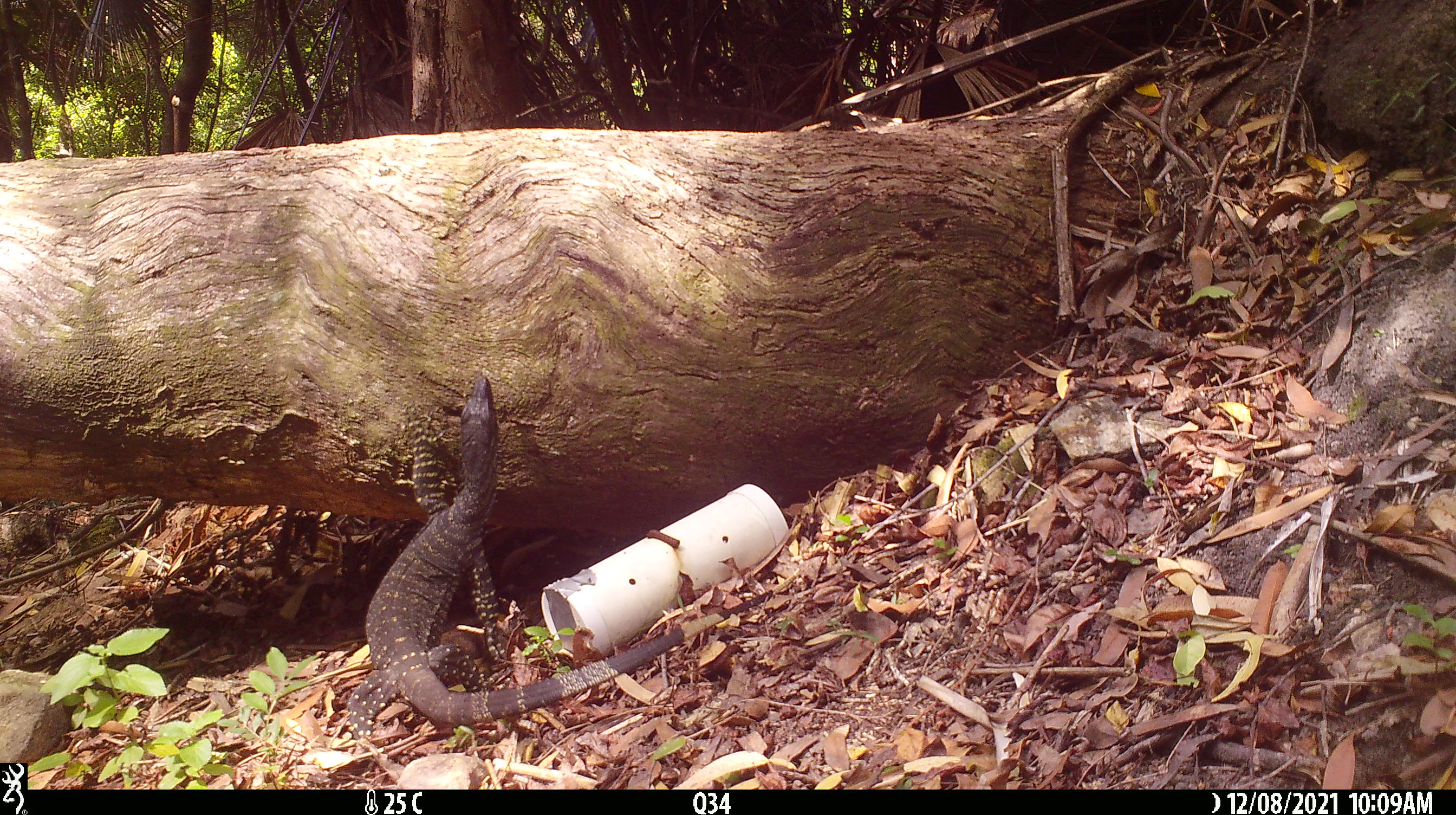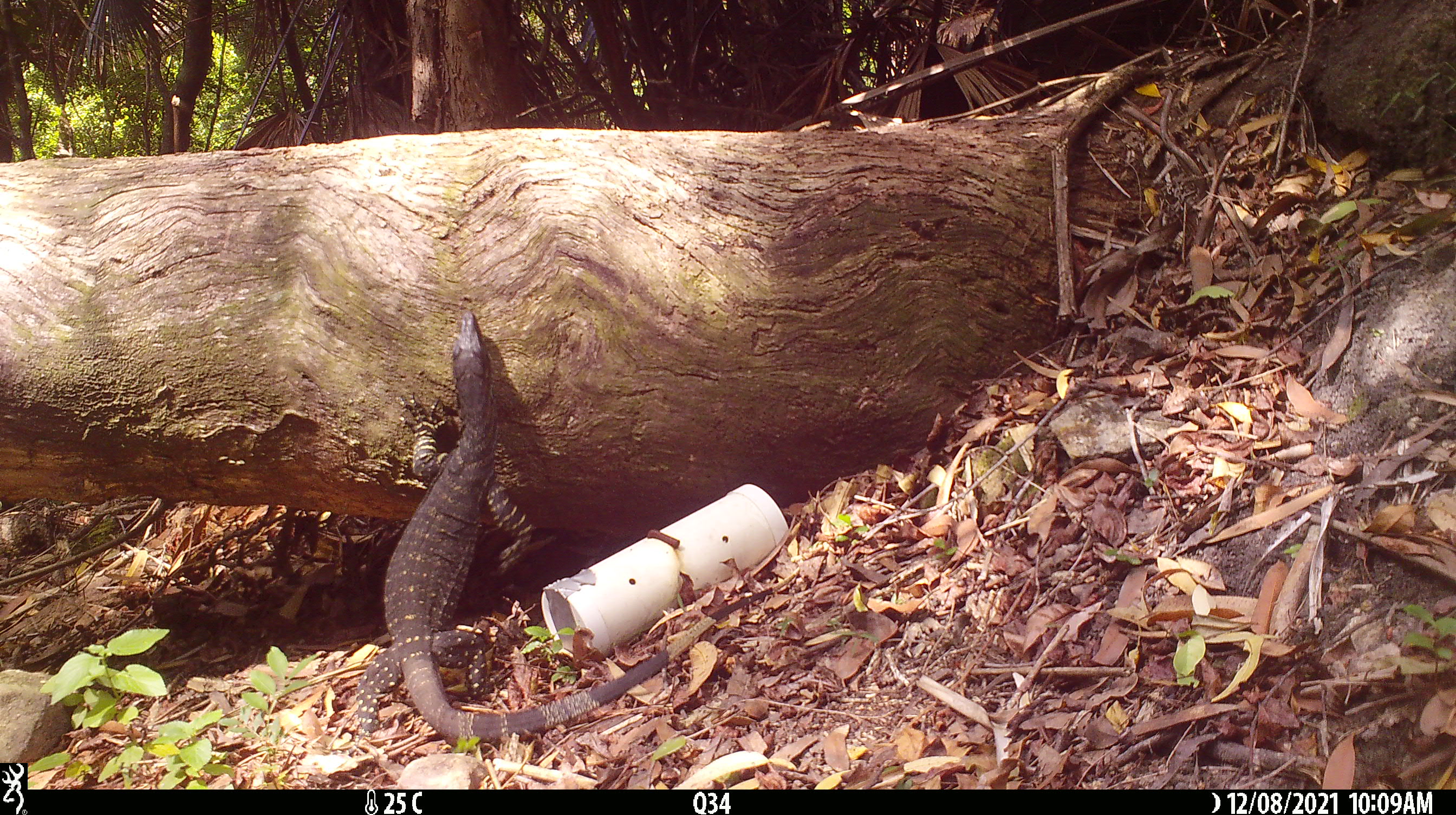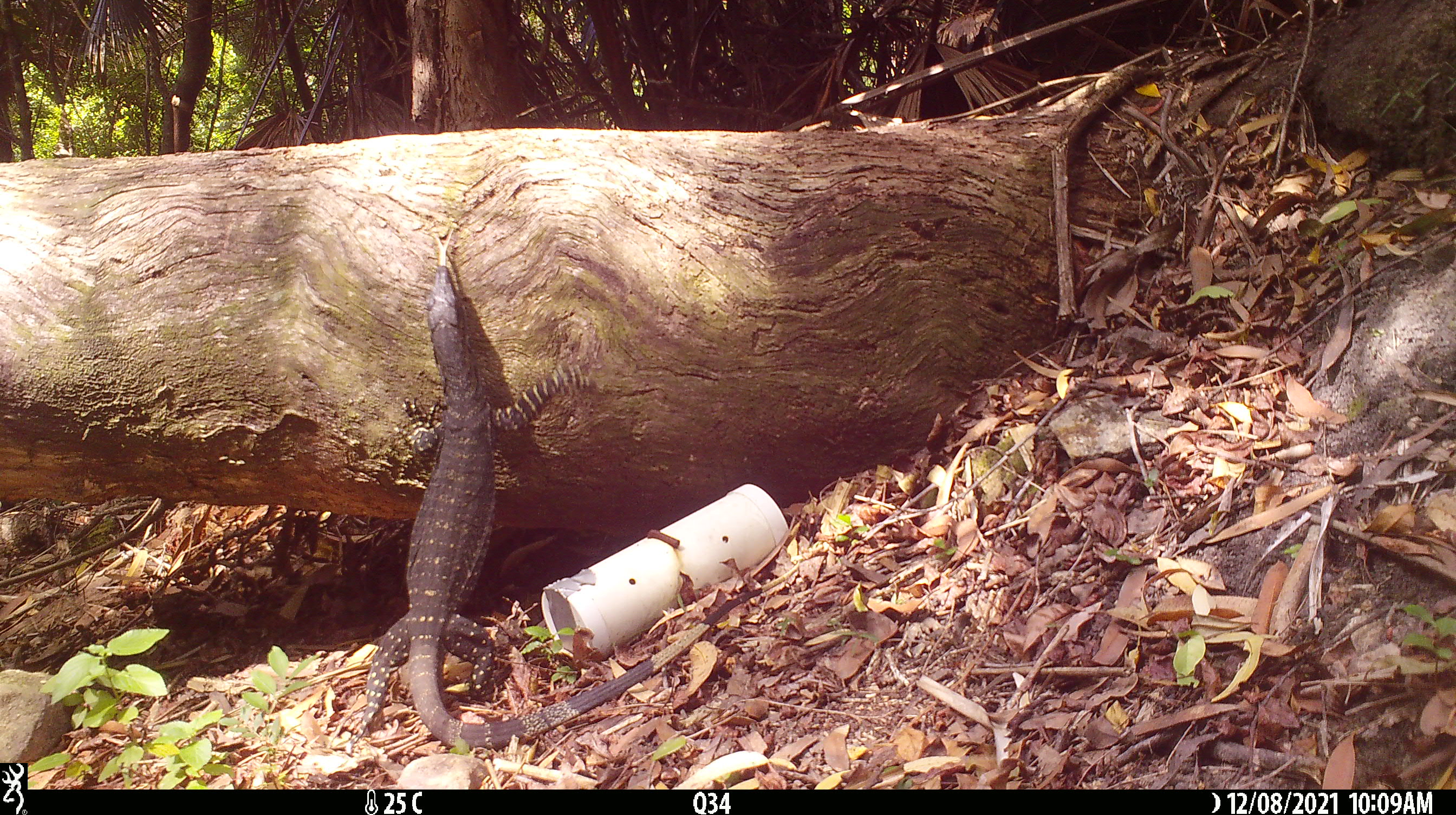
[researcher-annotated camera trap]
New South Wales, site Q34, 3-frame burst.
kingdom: Animalia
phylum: Chordata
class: Reptilia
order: Squamata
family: Varanidae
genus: Varanus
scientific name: Varanus varius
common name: lace monitor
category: goanna